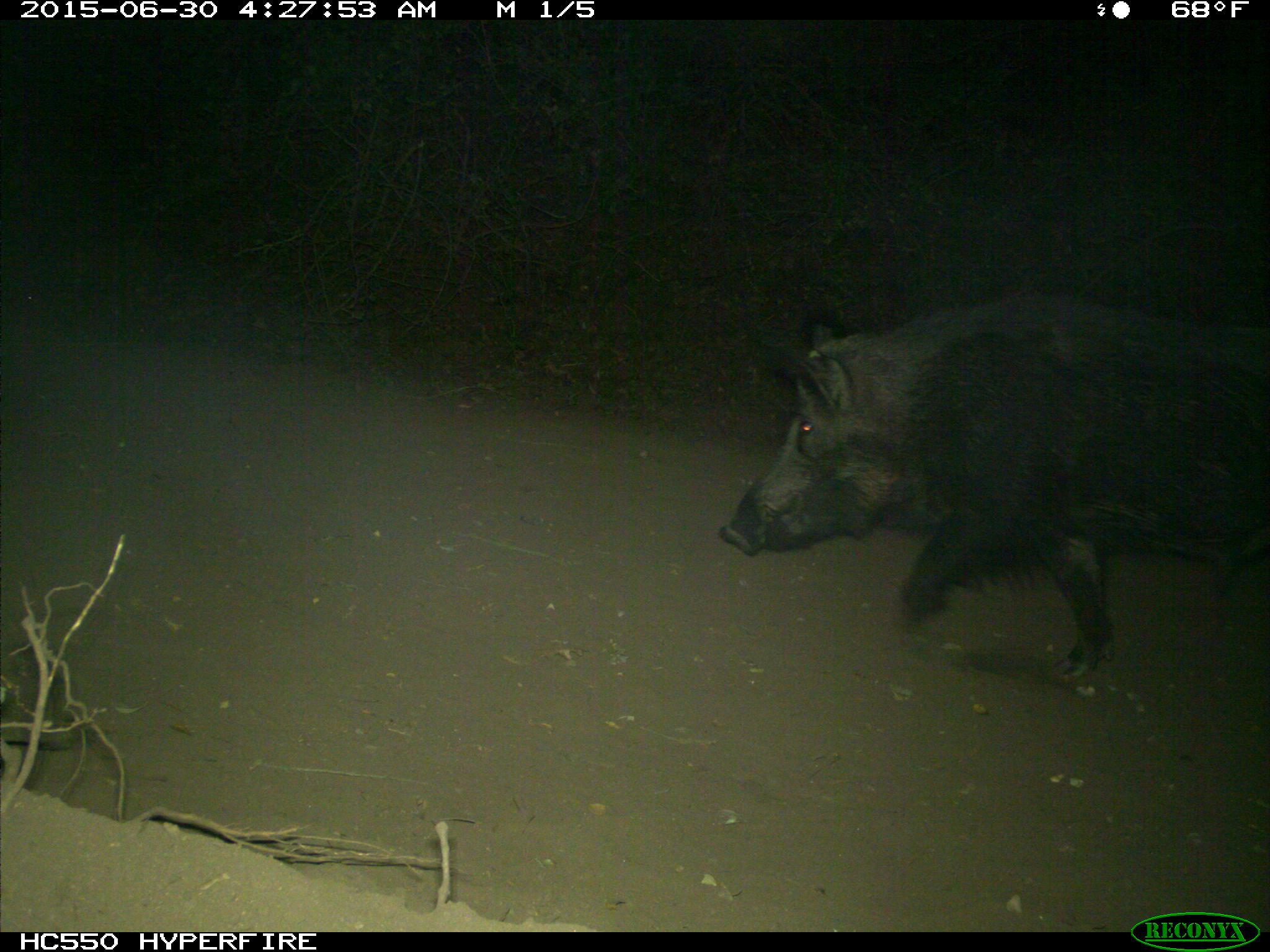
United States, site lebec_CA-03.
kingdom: Animalia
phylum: Chordata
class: Mammalia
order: Artiodactyla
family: Suidae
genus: Sus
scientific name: Sus scrofa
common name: wild boar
Sus scrofa (wild boar).